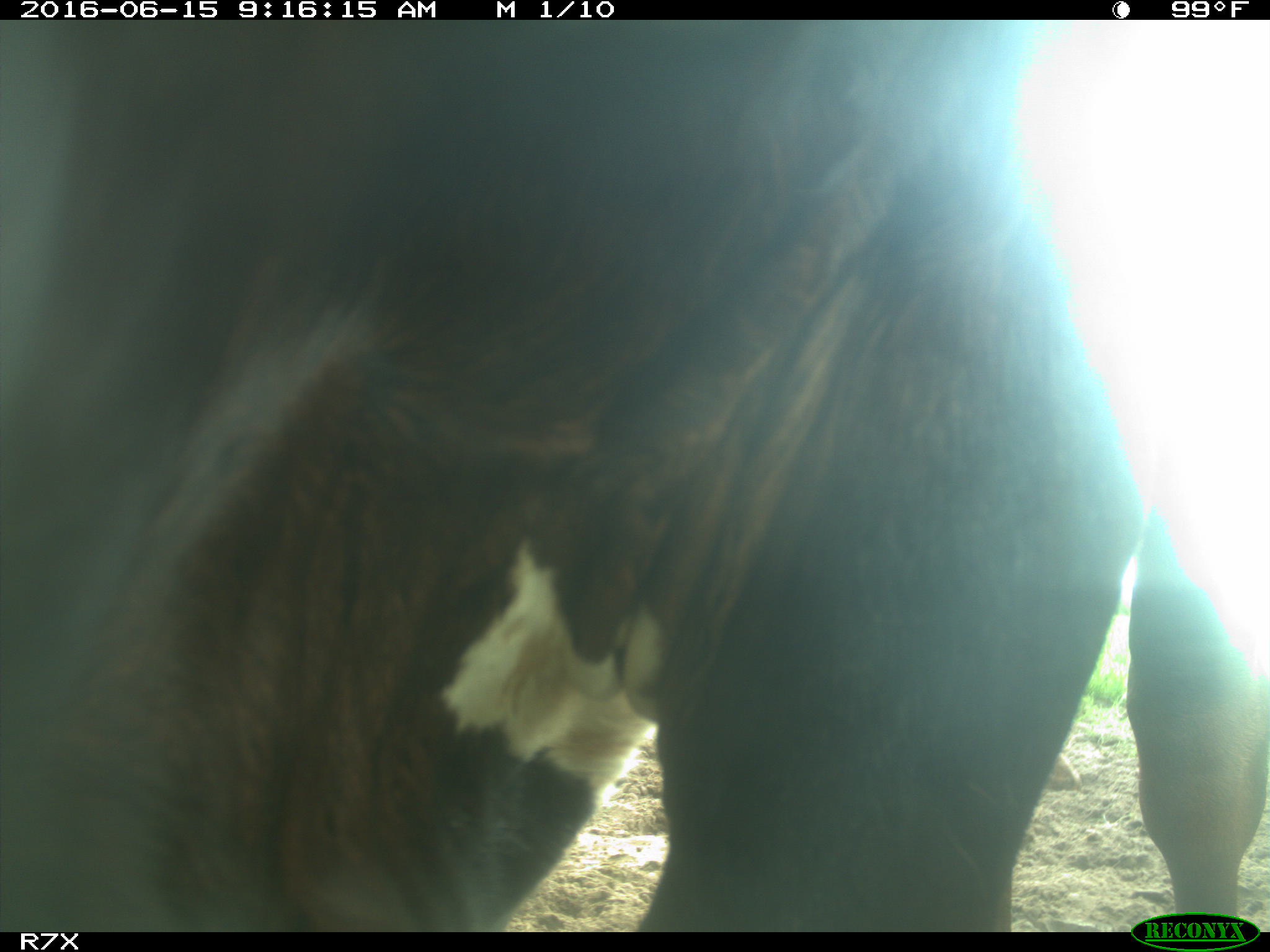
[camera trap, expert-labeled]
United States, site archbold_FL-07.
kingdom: Animalia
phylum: Chordata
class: Mammalia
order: Artiodactyla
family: Bovidae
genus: Bos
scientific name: Bos taurus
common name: domestic cow